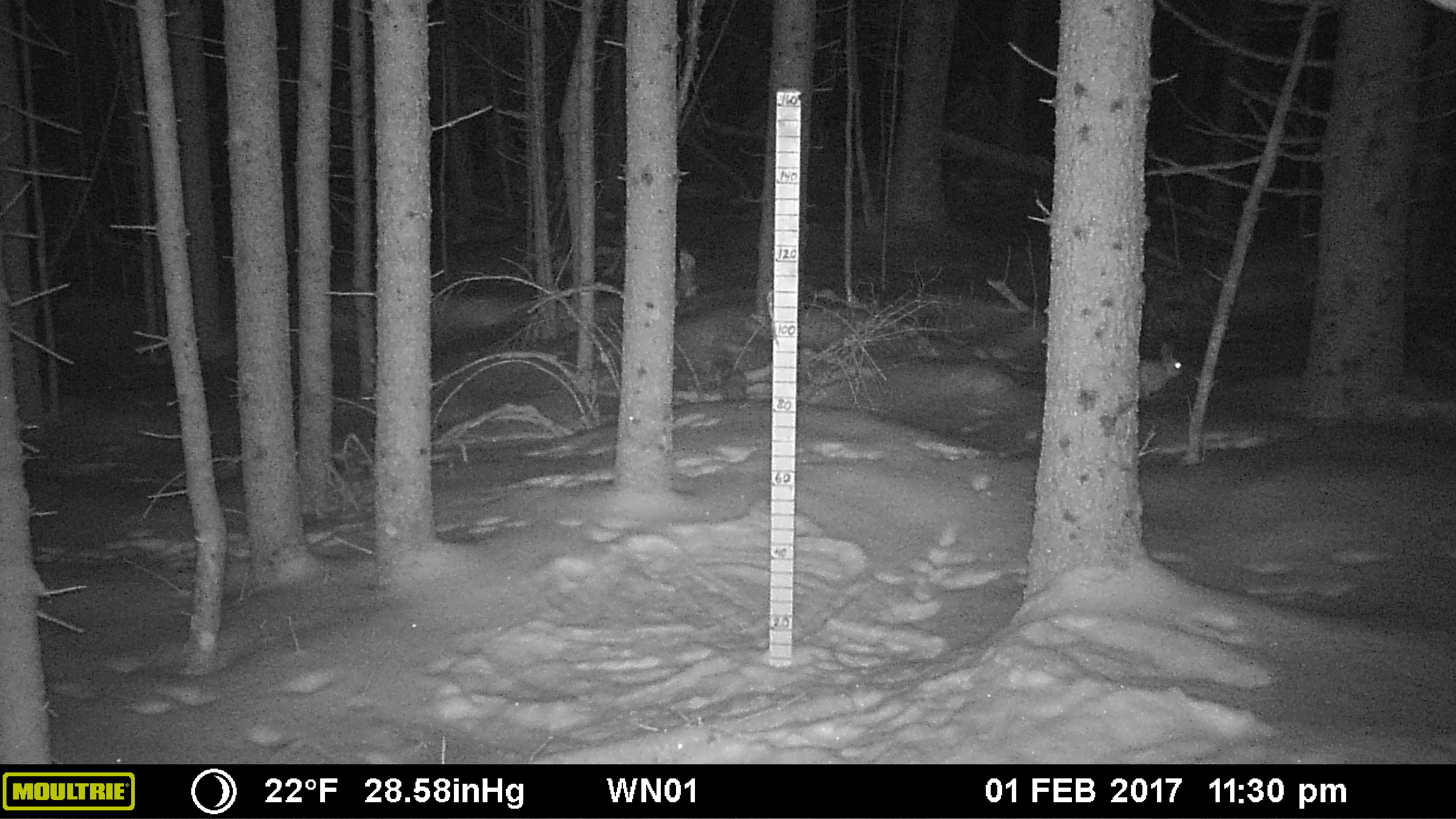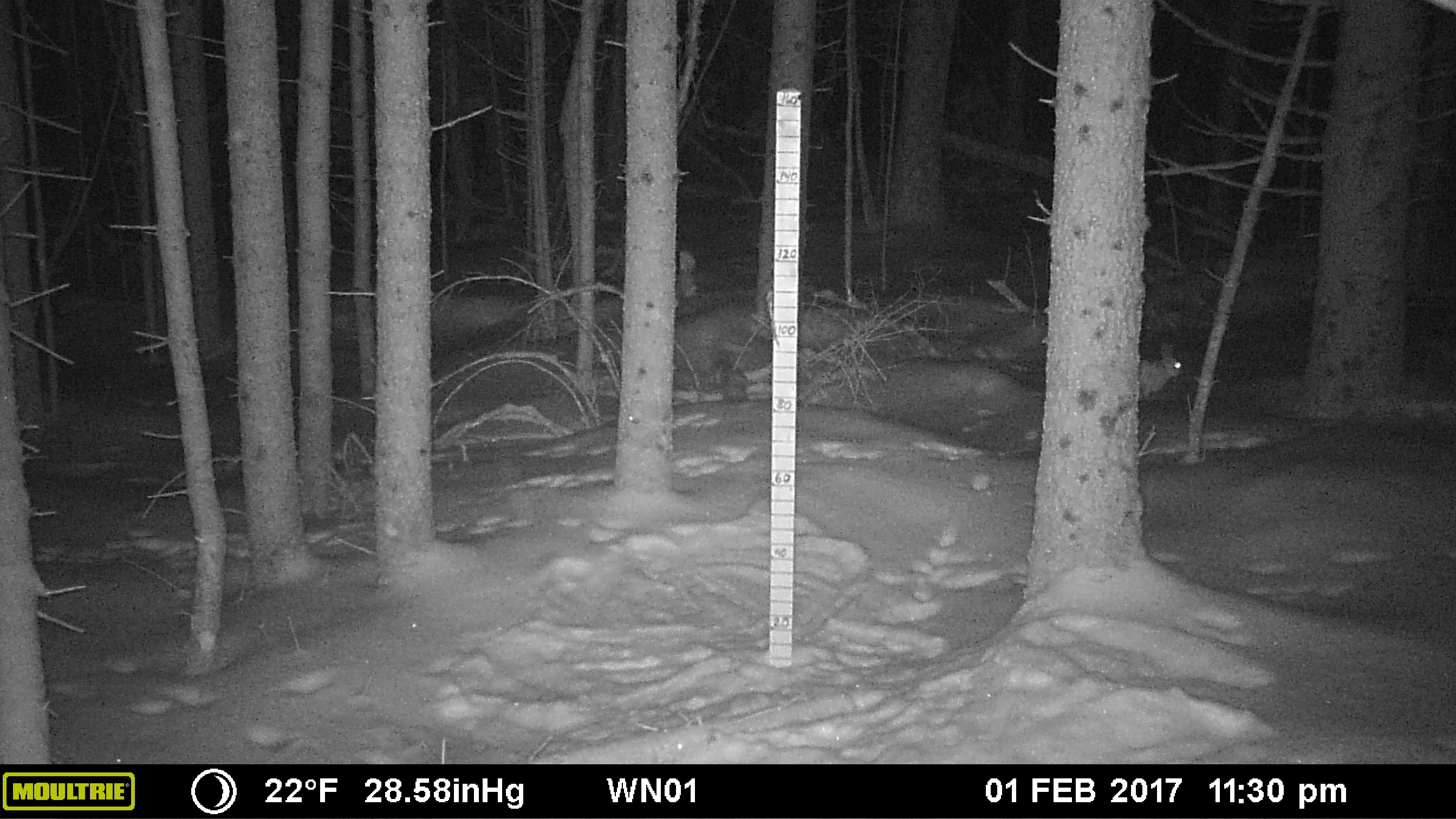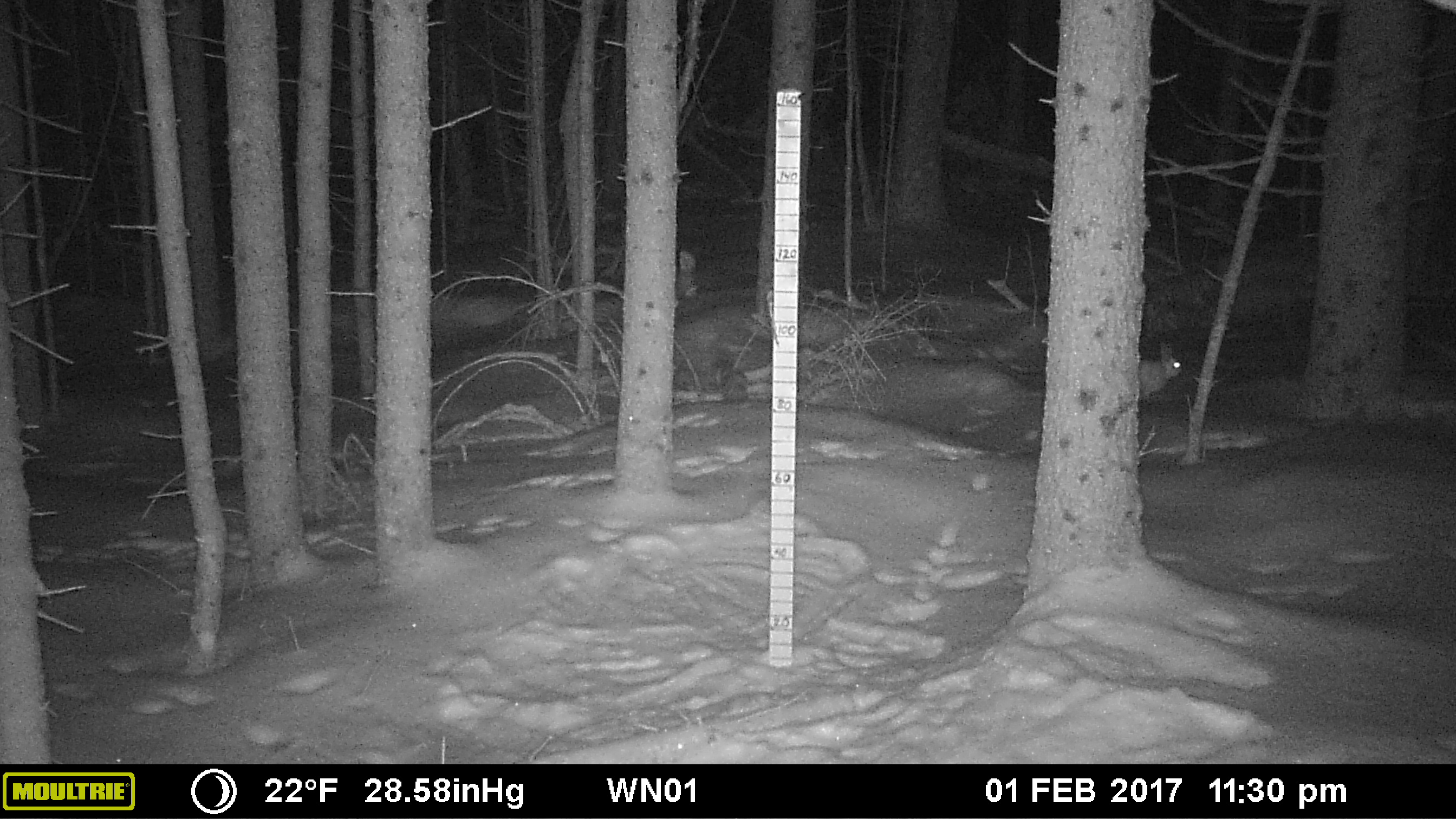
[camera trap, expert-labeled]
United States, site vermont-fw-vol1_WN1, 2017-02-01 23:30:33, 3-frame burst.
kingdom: Animalia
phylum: Chordata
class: Mammalia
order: Lagomorpha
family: Leporidae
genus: Lepus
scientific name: Lepus americanus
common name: snowshoe hare